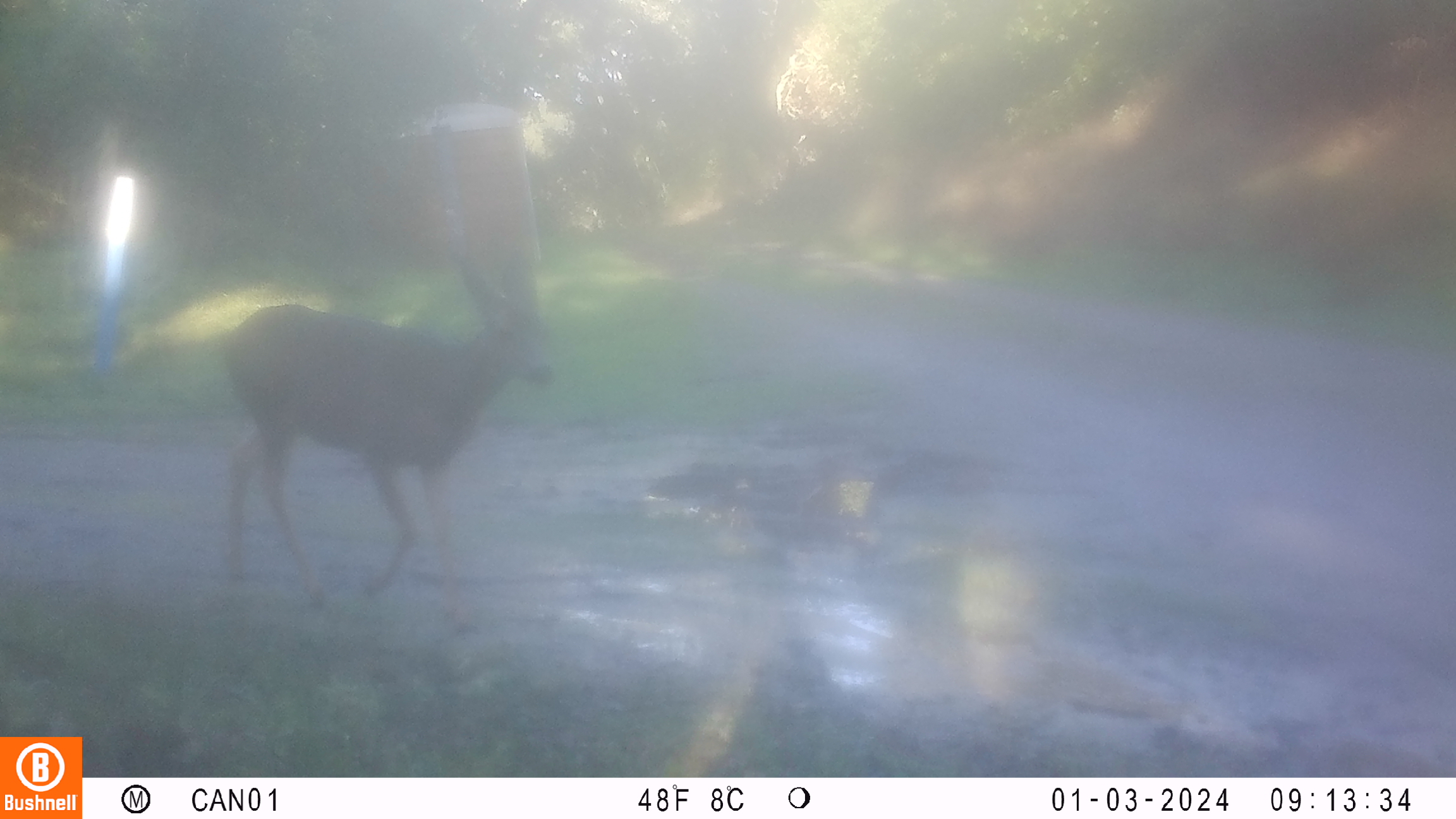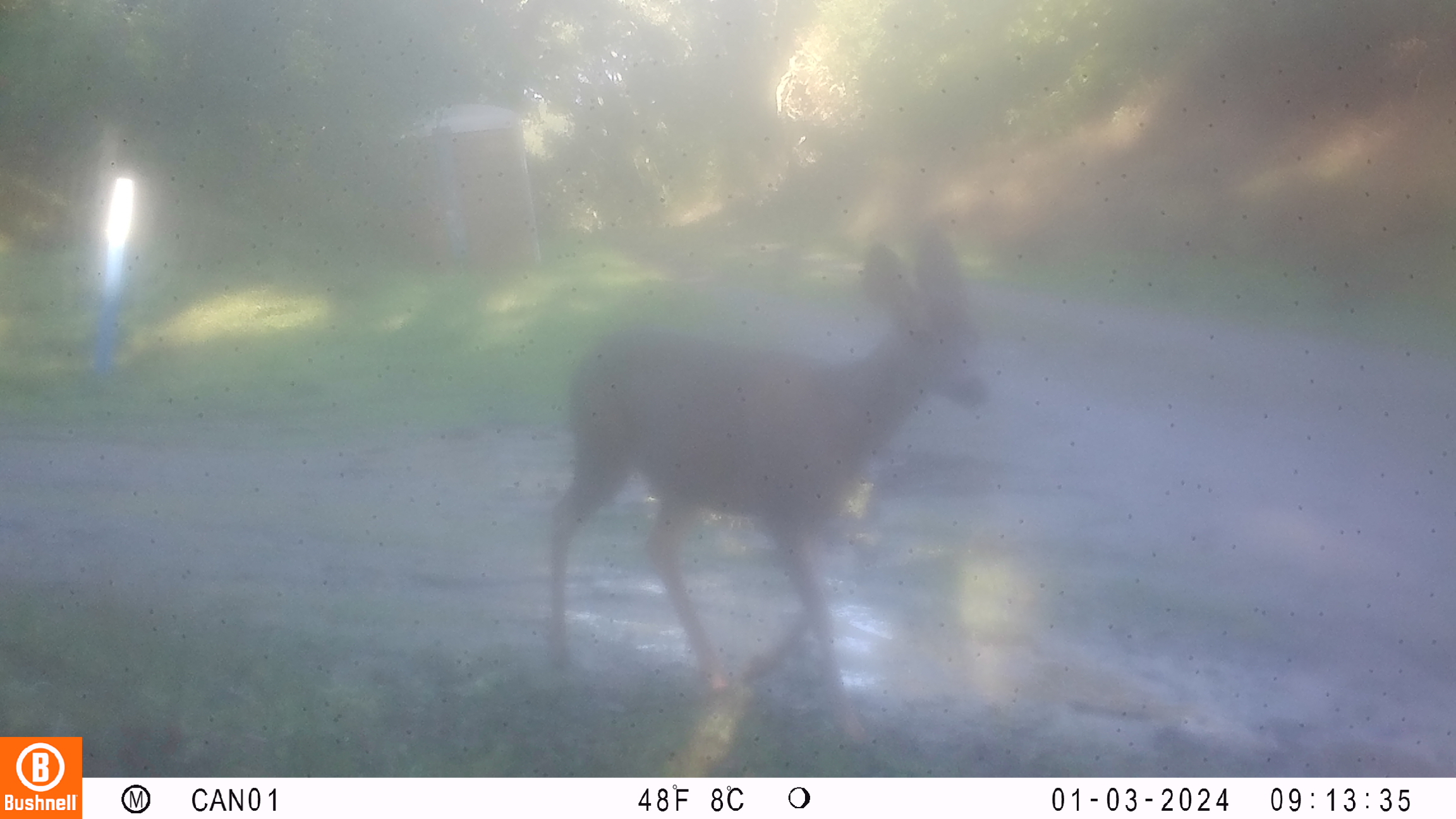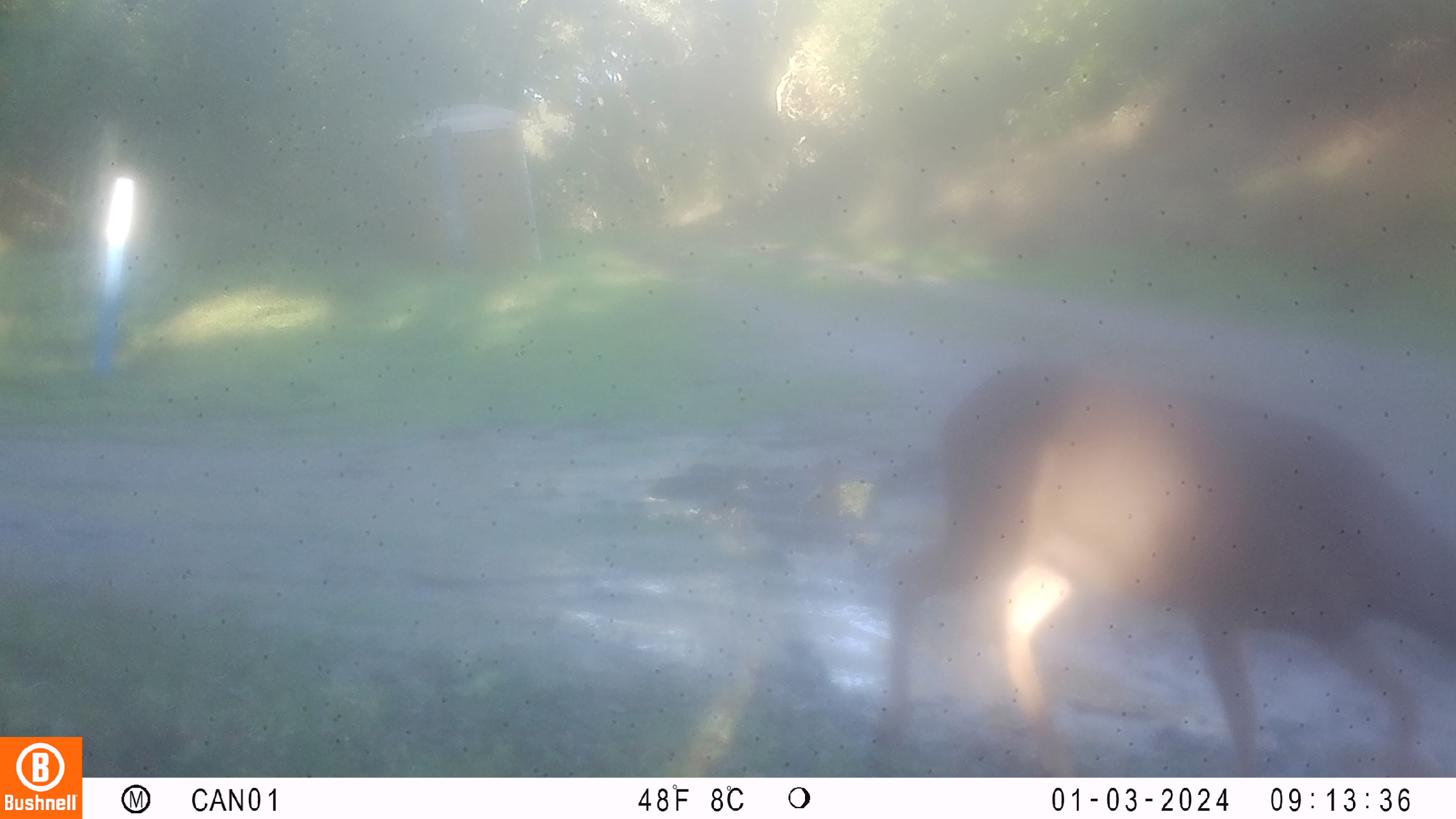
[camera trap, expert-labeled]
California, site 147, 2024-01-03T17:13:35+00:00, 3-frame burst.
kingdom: Animalia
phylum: Chordata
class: Mammalia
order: Artiodactyla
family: Cervidae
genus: Odocoileus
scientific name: Odocoileus hemionus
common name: mule deer